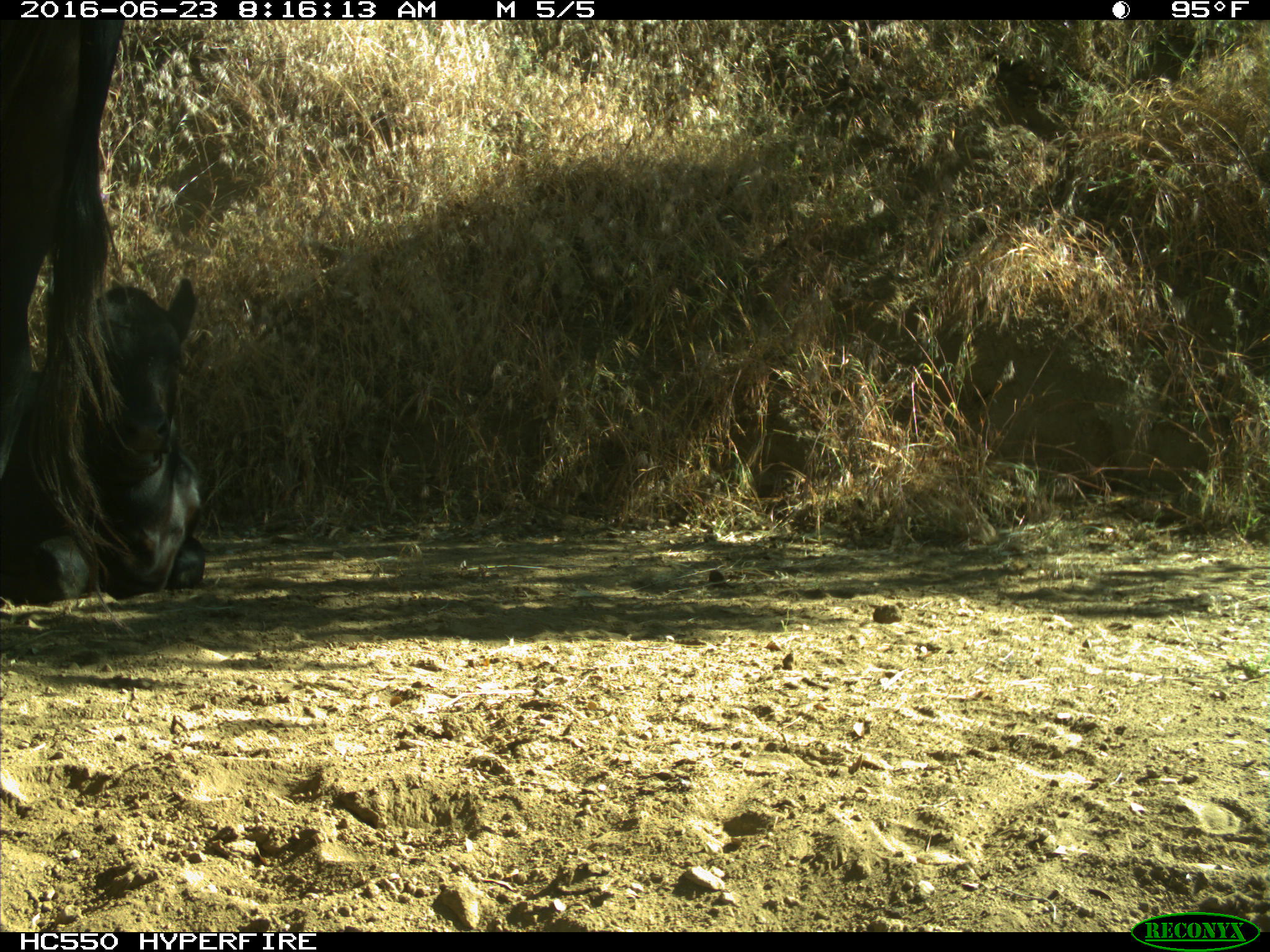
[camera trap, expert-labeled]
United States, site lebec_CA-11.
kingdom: Animalia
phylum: Chordata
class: Mammalia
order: Artiodactyla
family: Bovidae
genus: Bos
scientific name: Bos taurus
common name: domestic cow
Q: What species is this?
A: Bos taurus (domestic cow).